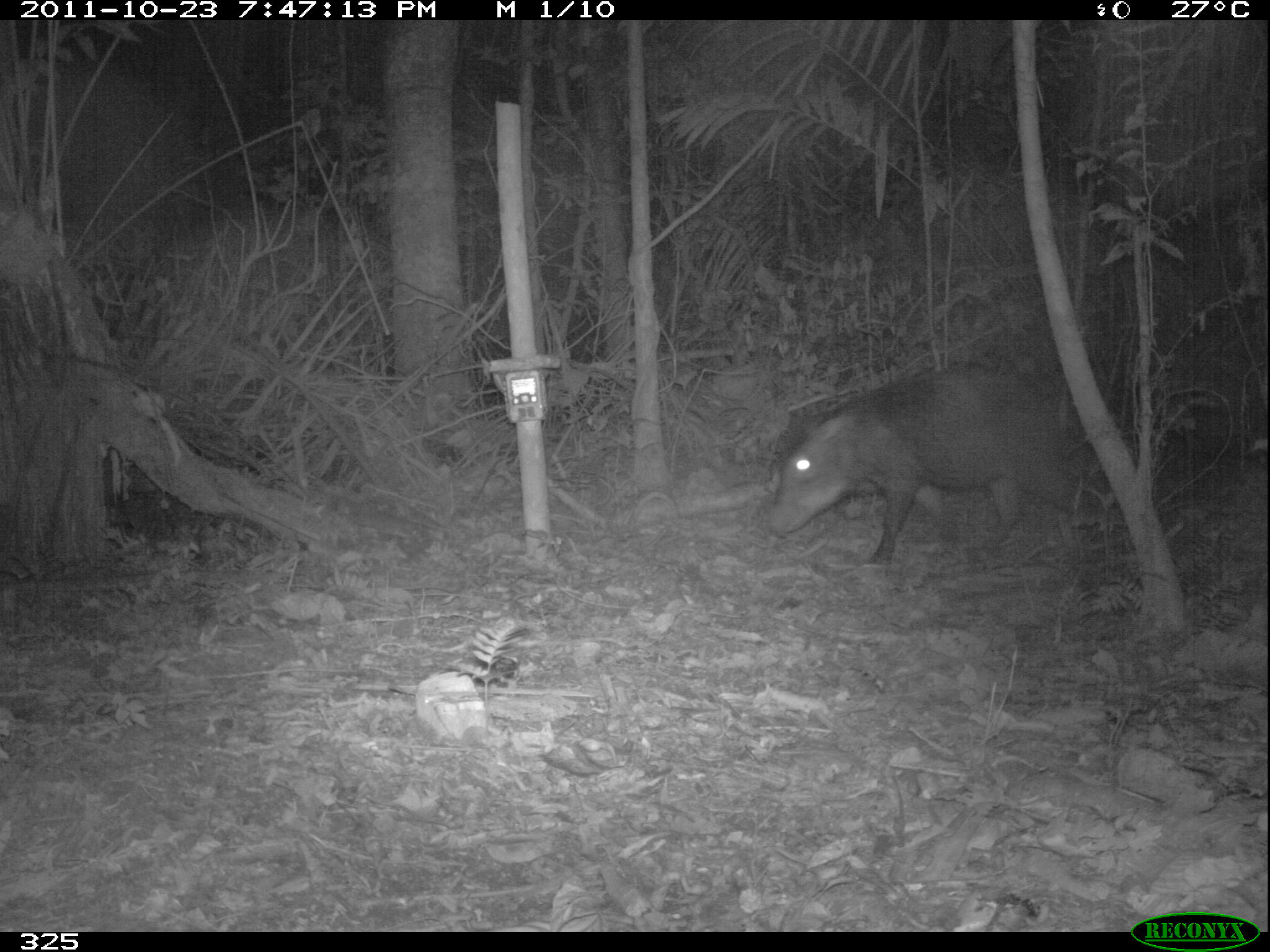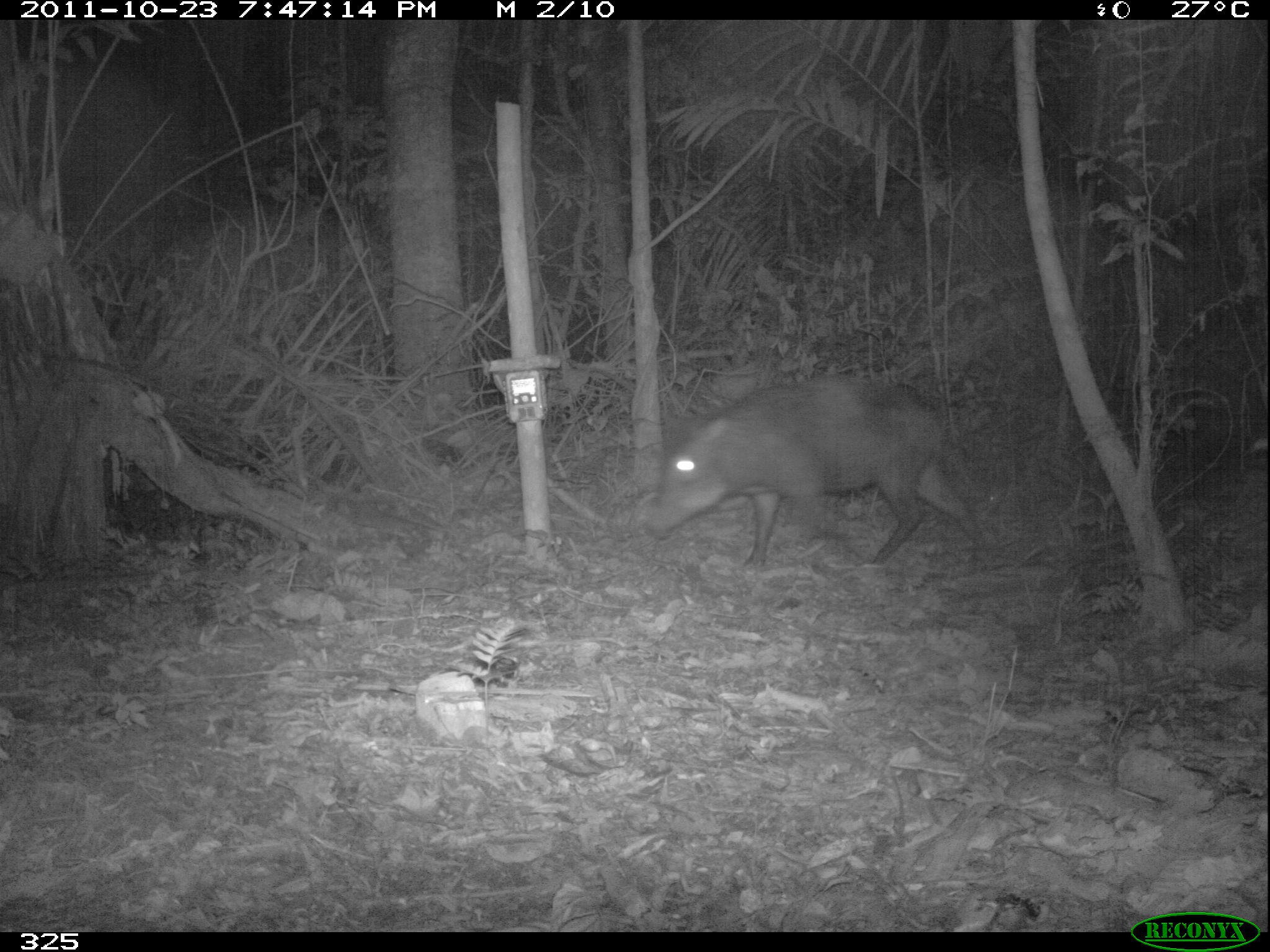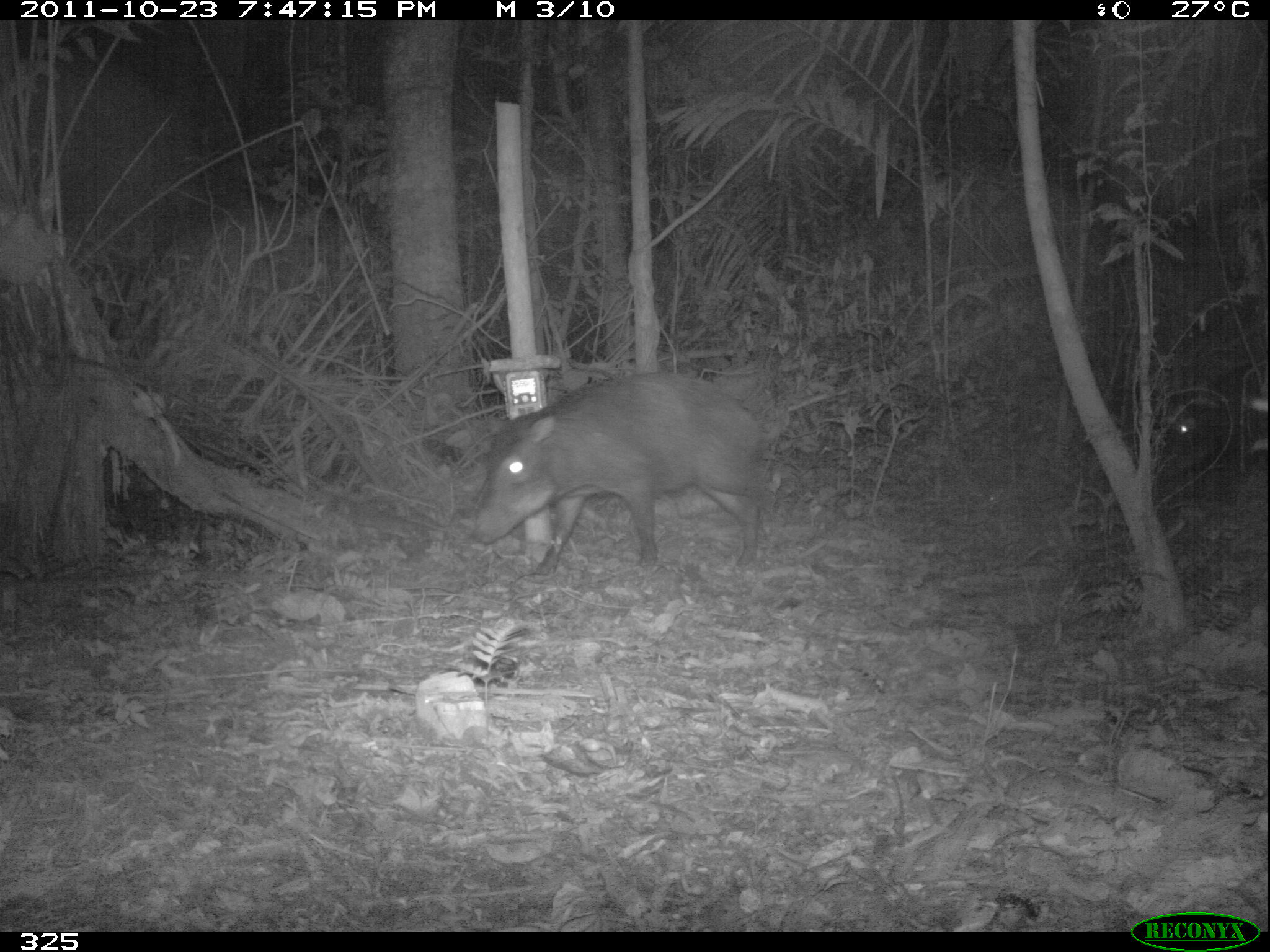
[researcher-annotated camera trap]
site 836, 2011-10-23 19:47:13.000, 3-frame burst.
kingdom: Animalia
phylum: Chordata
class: Mammalia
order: Artiodactyla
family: Tayassuidae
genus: Tayassu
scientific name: Tayassu pecari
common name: white-lipped peccary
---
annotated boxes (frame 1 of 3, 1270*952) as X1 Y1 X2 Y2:
tayassu pecari: 765 361 1106 563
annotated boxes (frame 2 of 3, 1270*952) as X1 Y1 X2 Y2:
tayassu pecari: 641 371 993 561